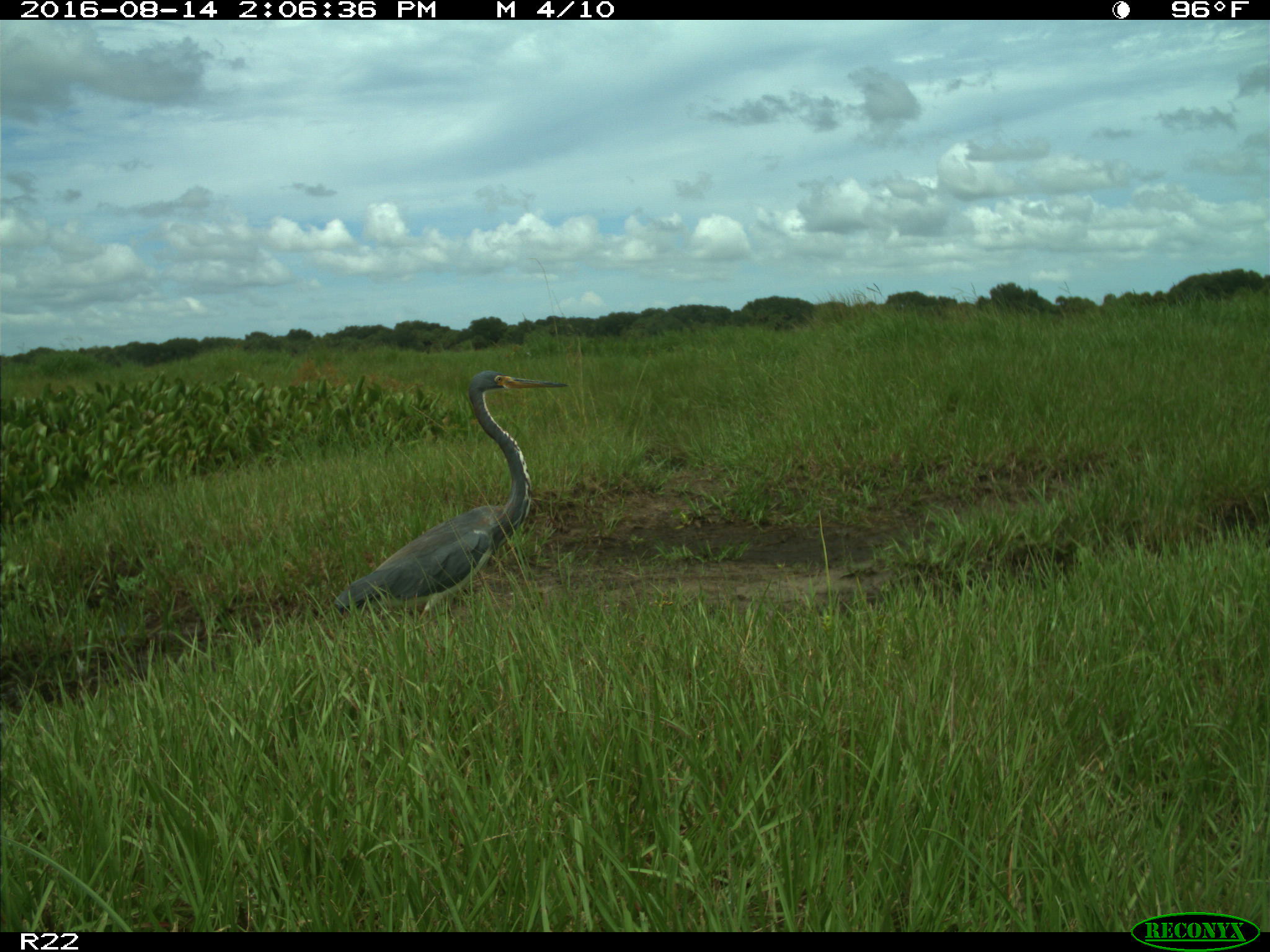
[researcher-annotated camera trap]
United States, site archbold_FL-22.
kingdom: Animalia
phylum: Chordata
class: Aves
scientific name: Aves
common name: birds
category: unidentified bird